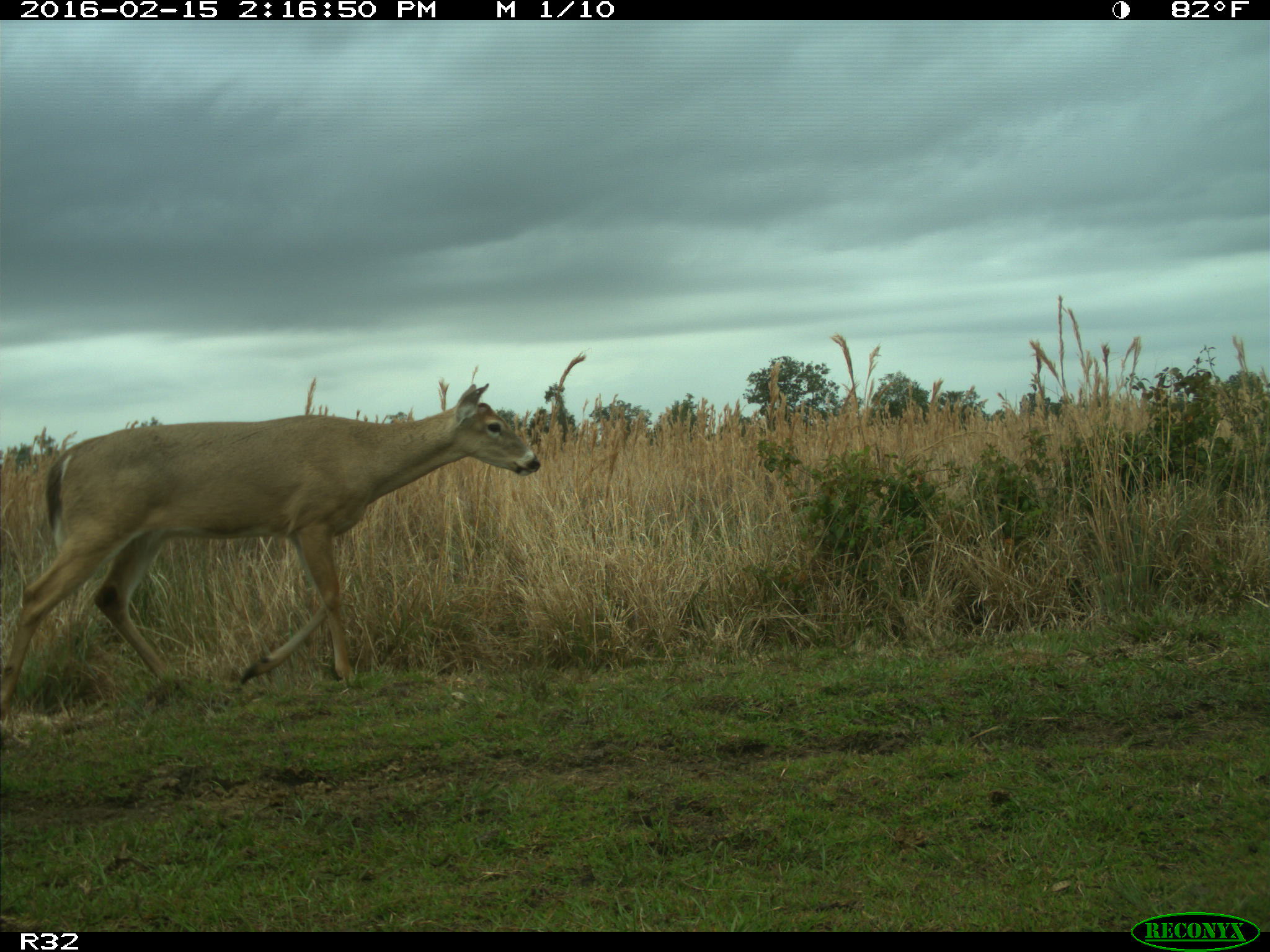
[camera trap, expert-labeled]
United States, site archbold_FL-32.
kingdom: Animalia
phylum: Chordata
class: Mammalia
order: Artiodactyla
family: Cervidae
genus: Odocoileus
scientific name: Odocoileus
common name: deer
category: unidentified deer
Unidentified deer (deer) (Odocoileus).